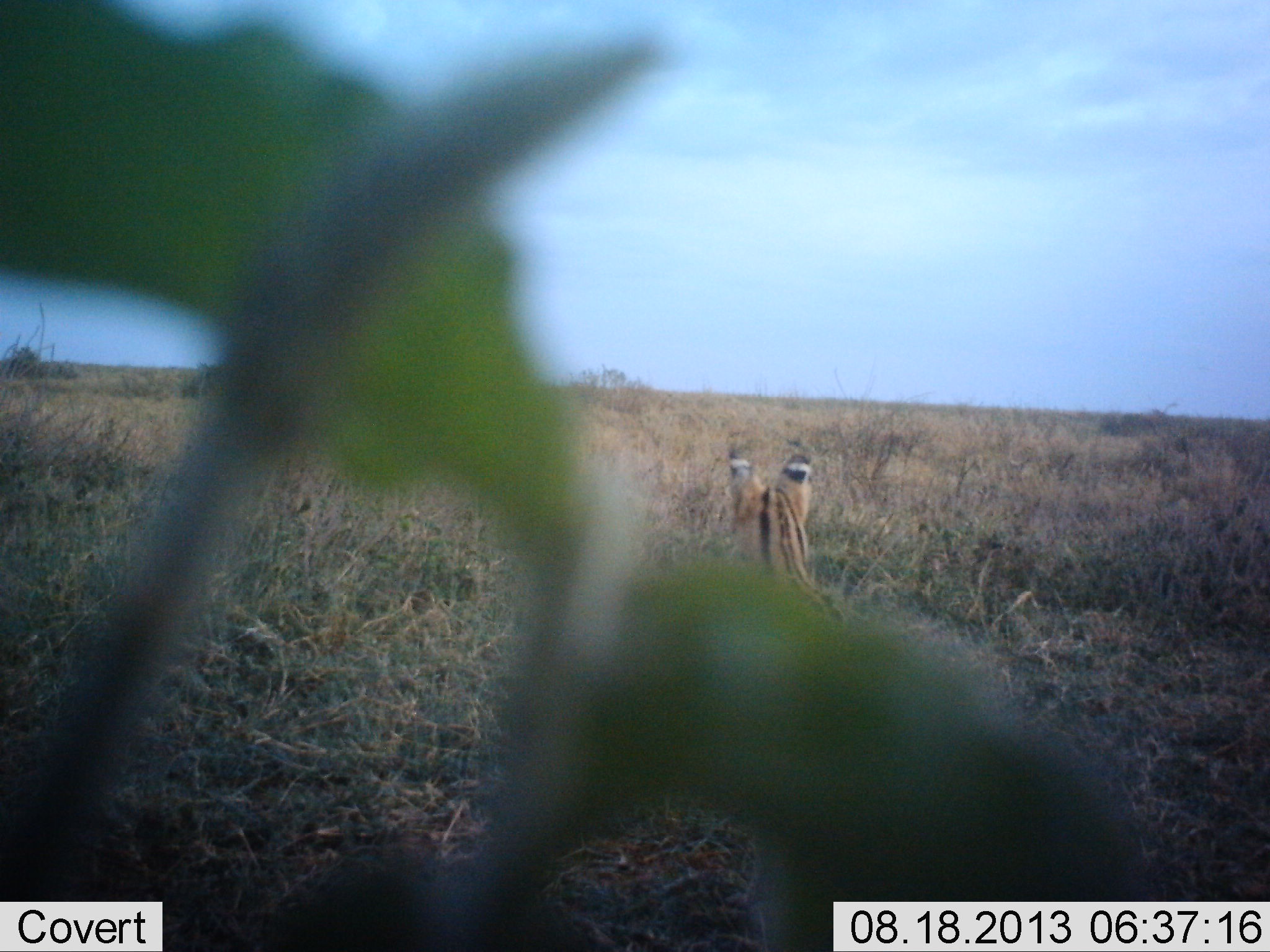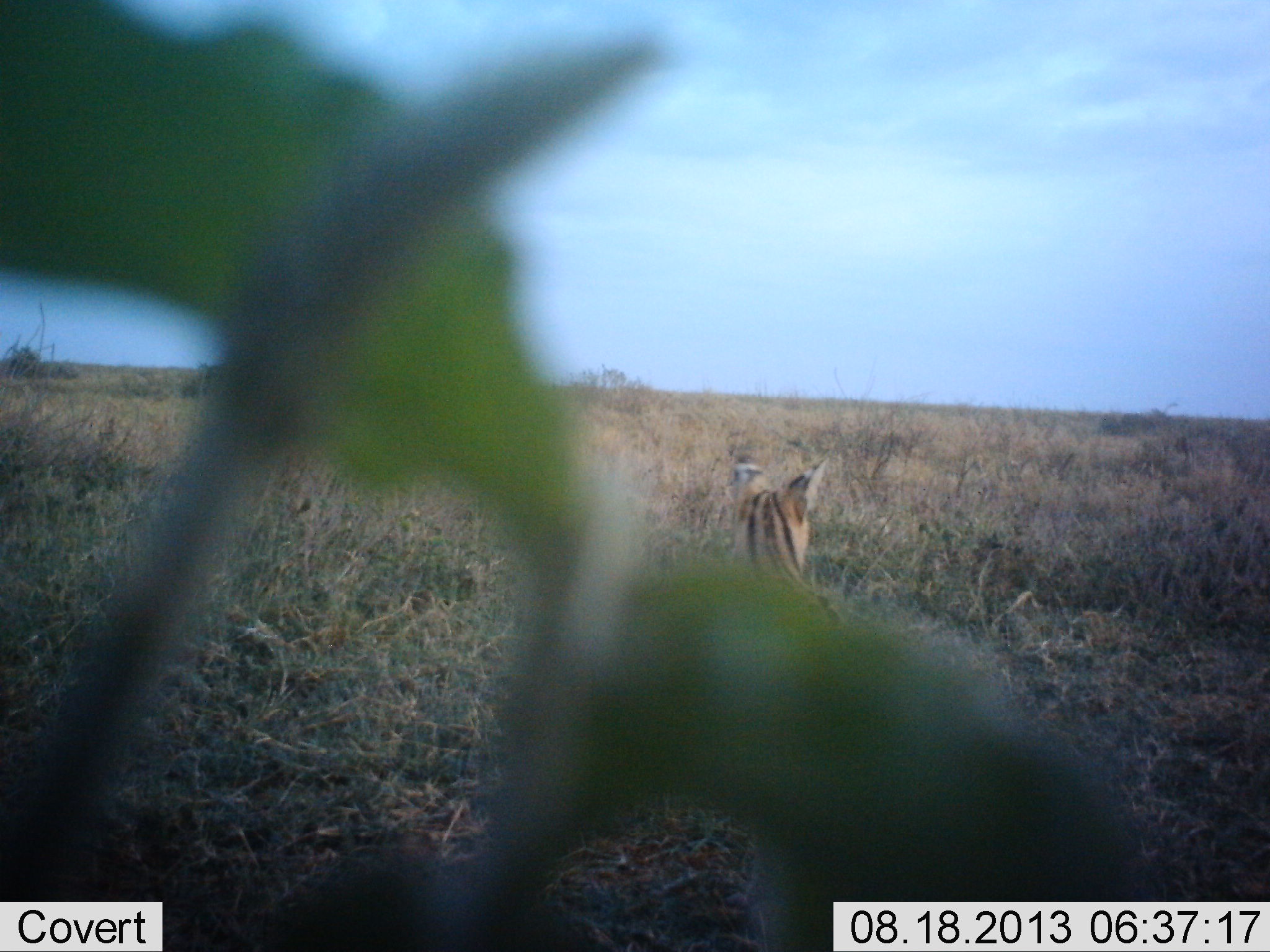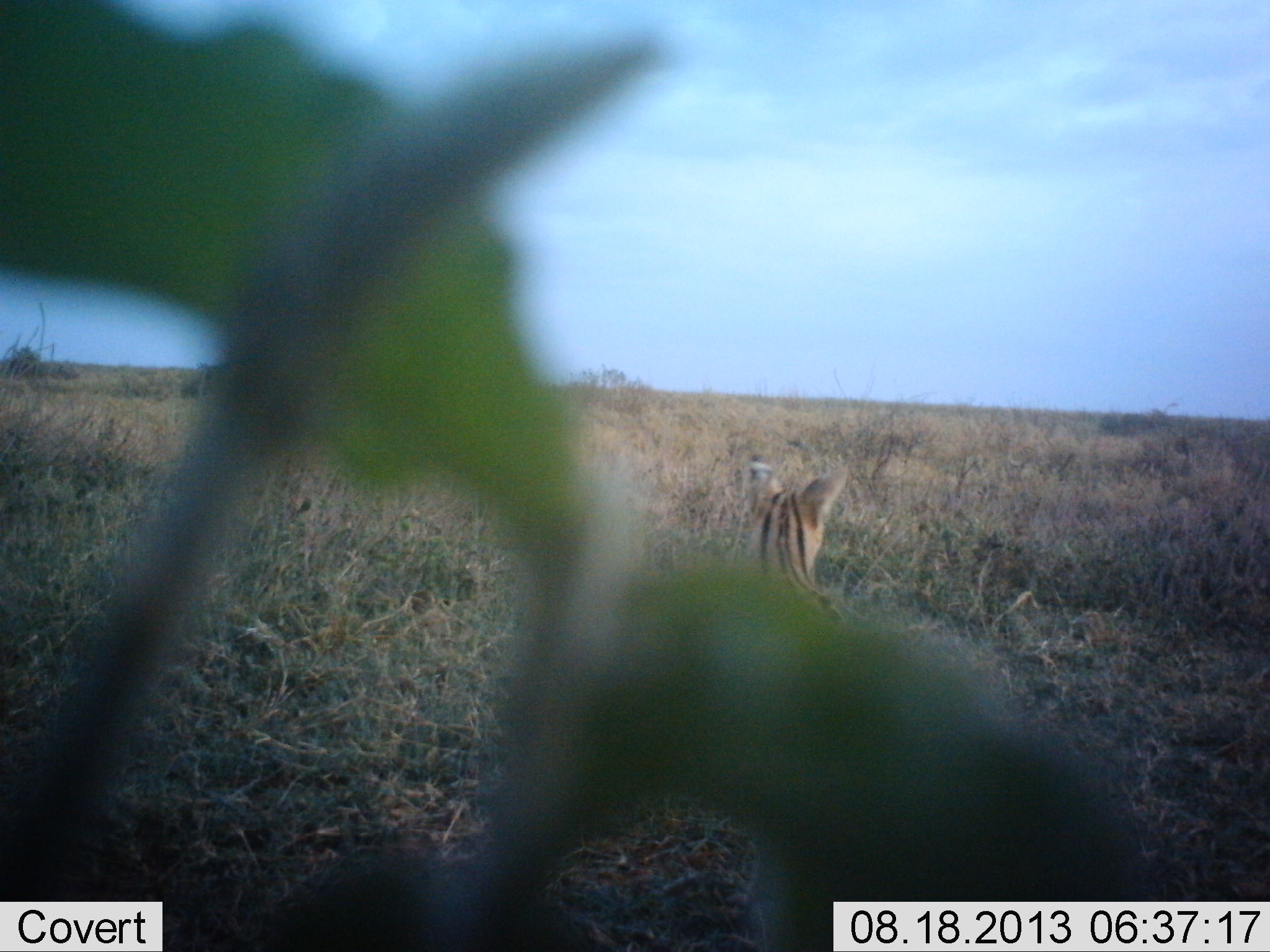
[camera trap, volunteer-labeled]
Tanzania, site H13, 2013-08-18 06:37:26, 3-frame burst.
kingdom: Animalia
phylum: Chordata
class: Mammalia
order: Carnivora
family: Felidae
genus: Leptailurus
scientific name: Leptailurus serval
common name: serval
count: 1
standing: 75%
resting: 25%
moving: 0%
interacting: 0%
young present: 0%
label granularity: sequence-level